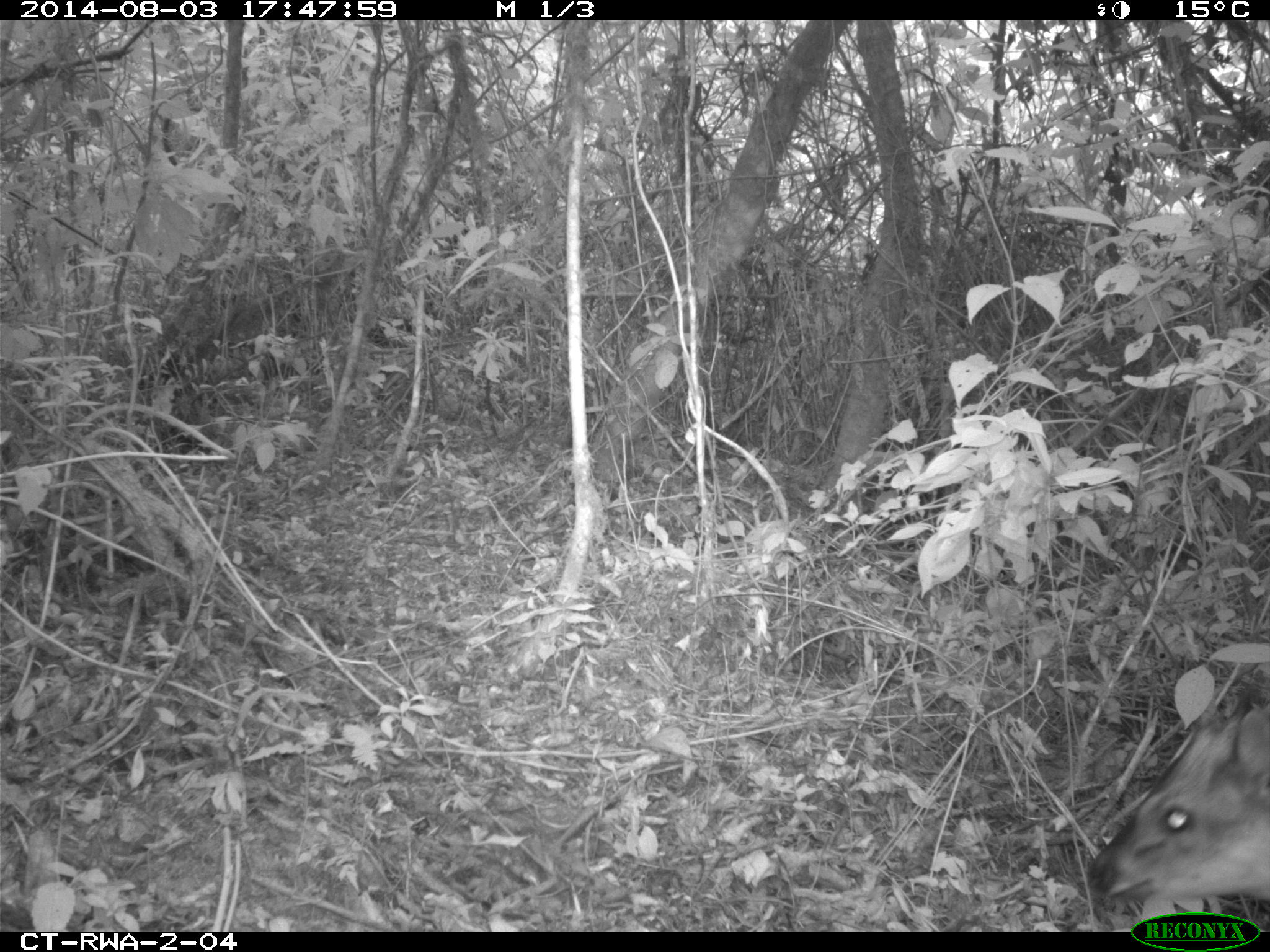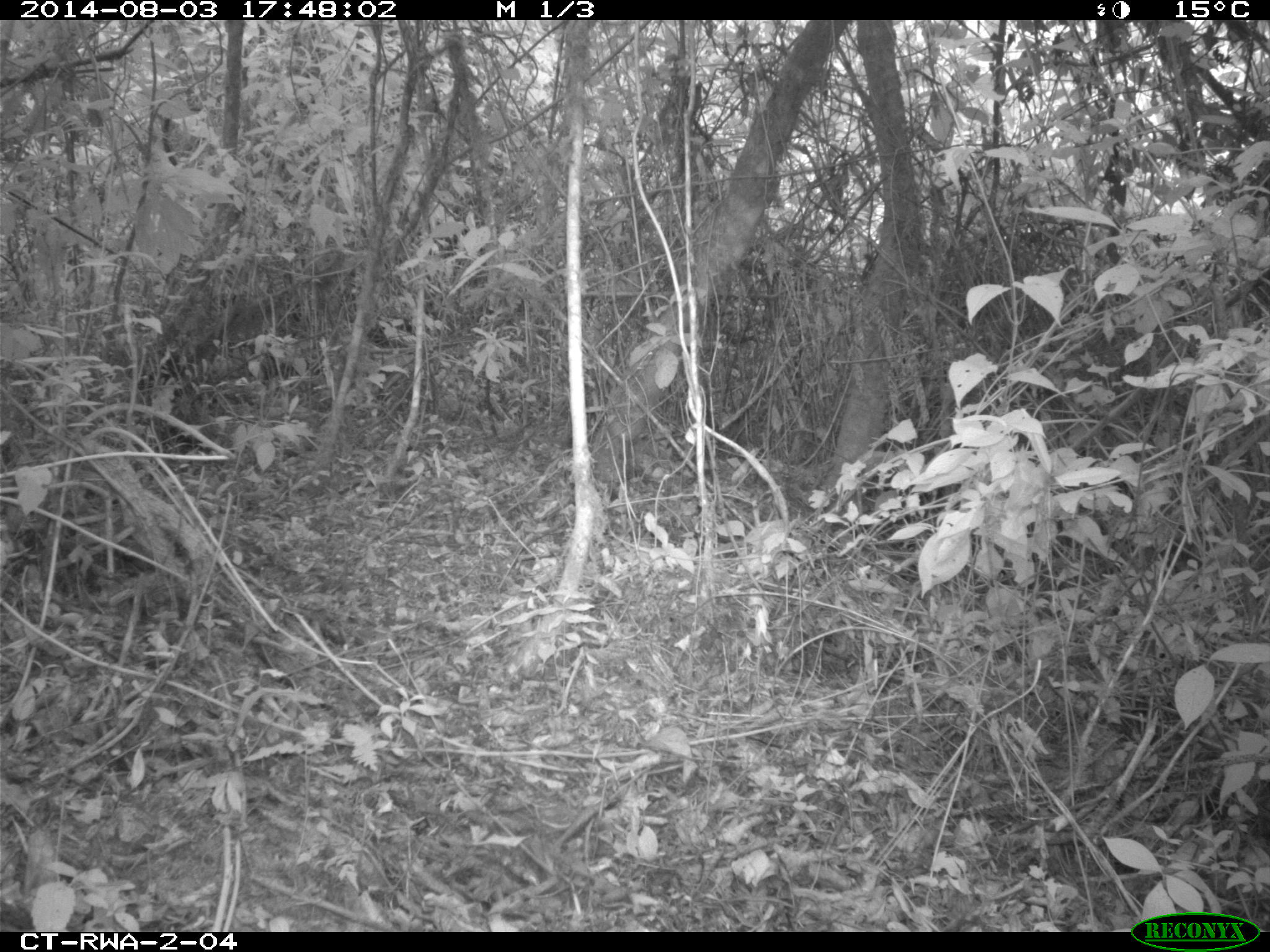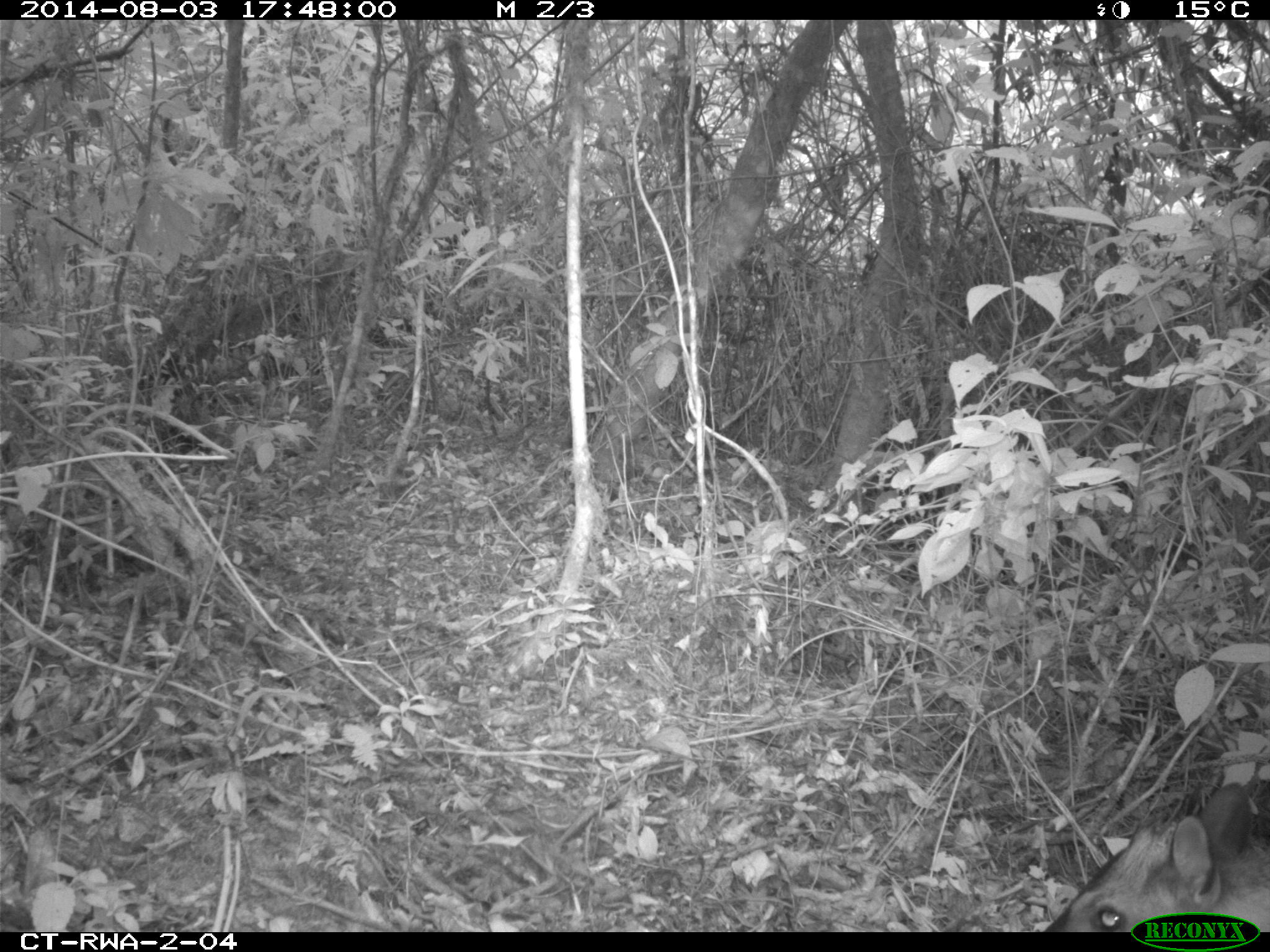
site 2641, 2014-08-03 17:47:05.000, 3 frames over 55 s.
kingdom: Animalia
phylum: Chordata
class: Mammalia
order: Artiodactyla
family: Bovidae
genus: Cephalophus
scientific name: Cephalophus nigrifrons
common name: black-fronted duiker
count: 1